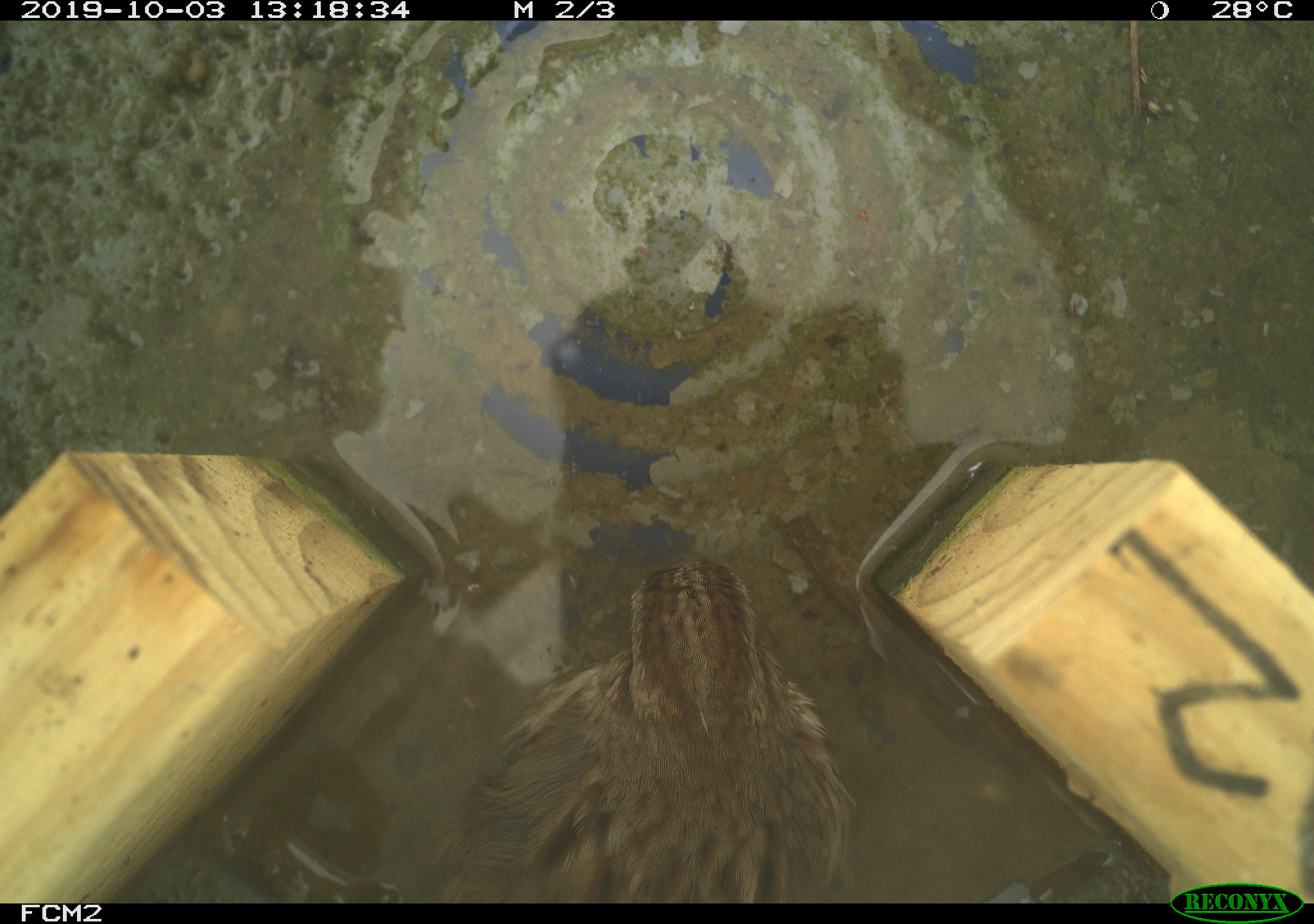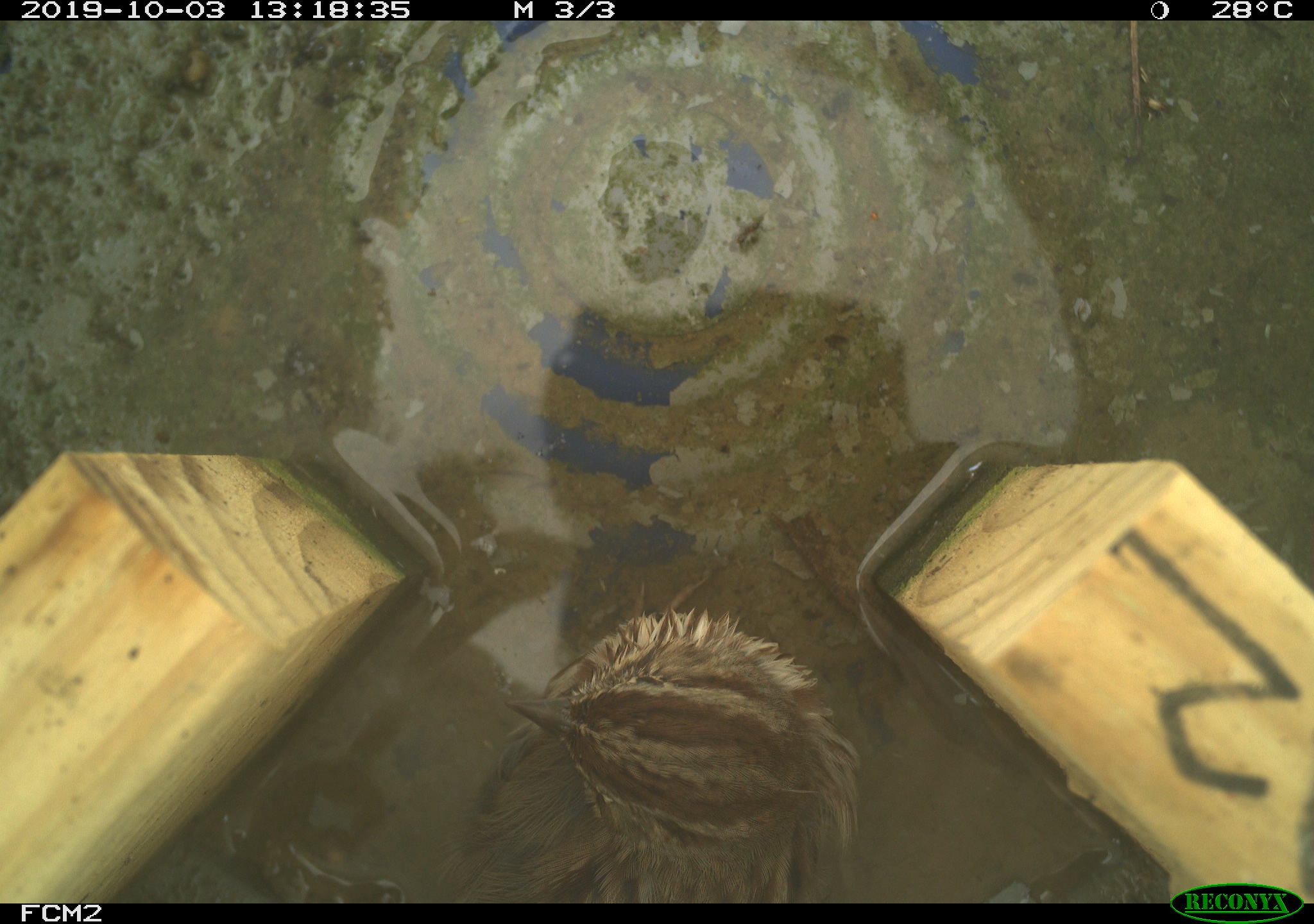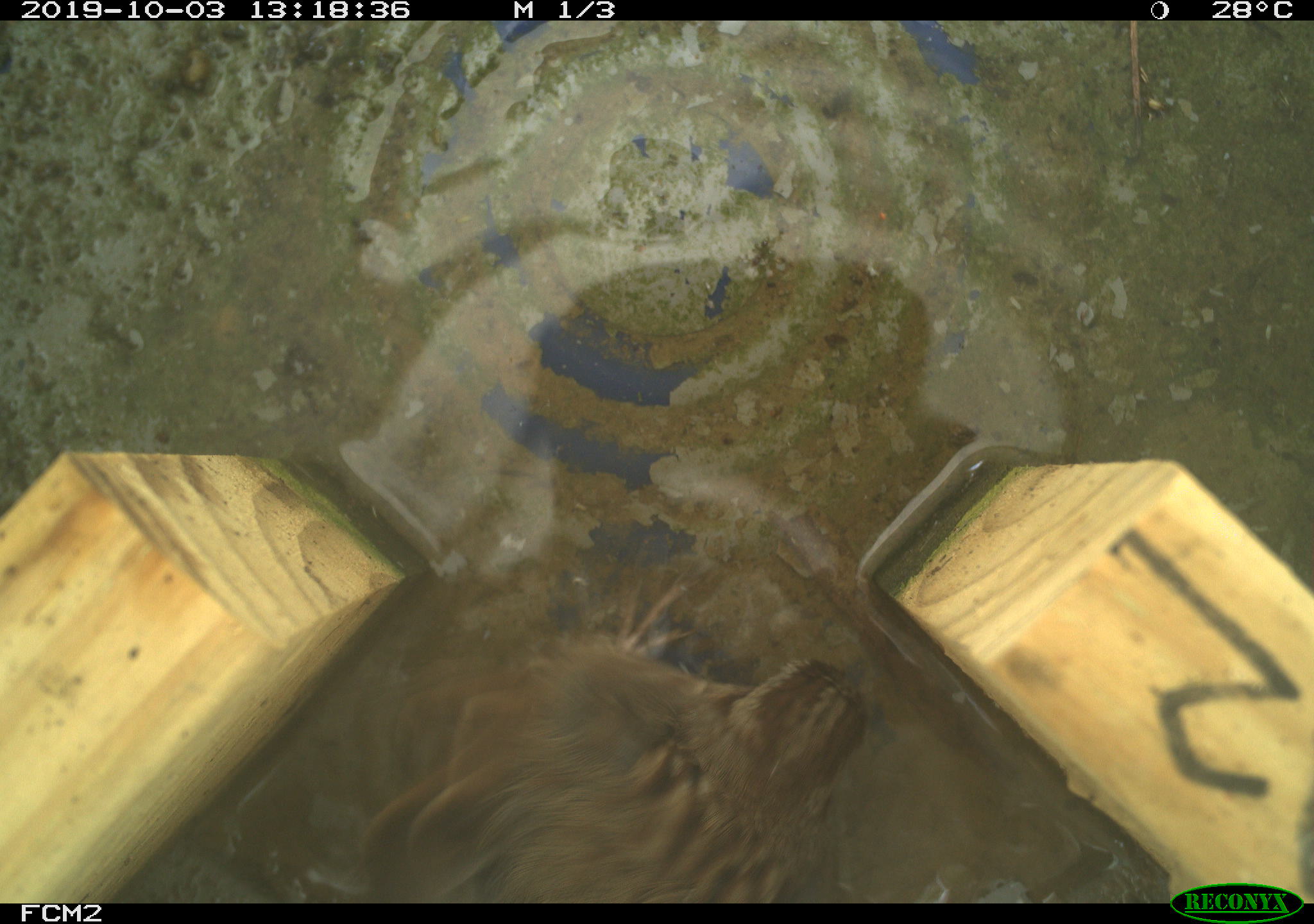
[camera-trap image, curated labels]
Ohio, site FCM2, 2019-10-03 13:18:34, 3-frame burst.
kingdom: Animalia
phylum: Chordata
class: Aves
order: Passeriformes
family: Passerellidae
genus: Melospiza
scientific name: Melospiza melodia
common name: song sparrow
Song sparrow (Melospiza melodia).